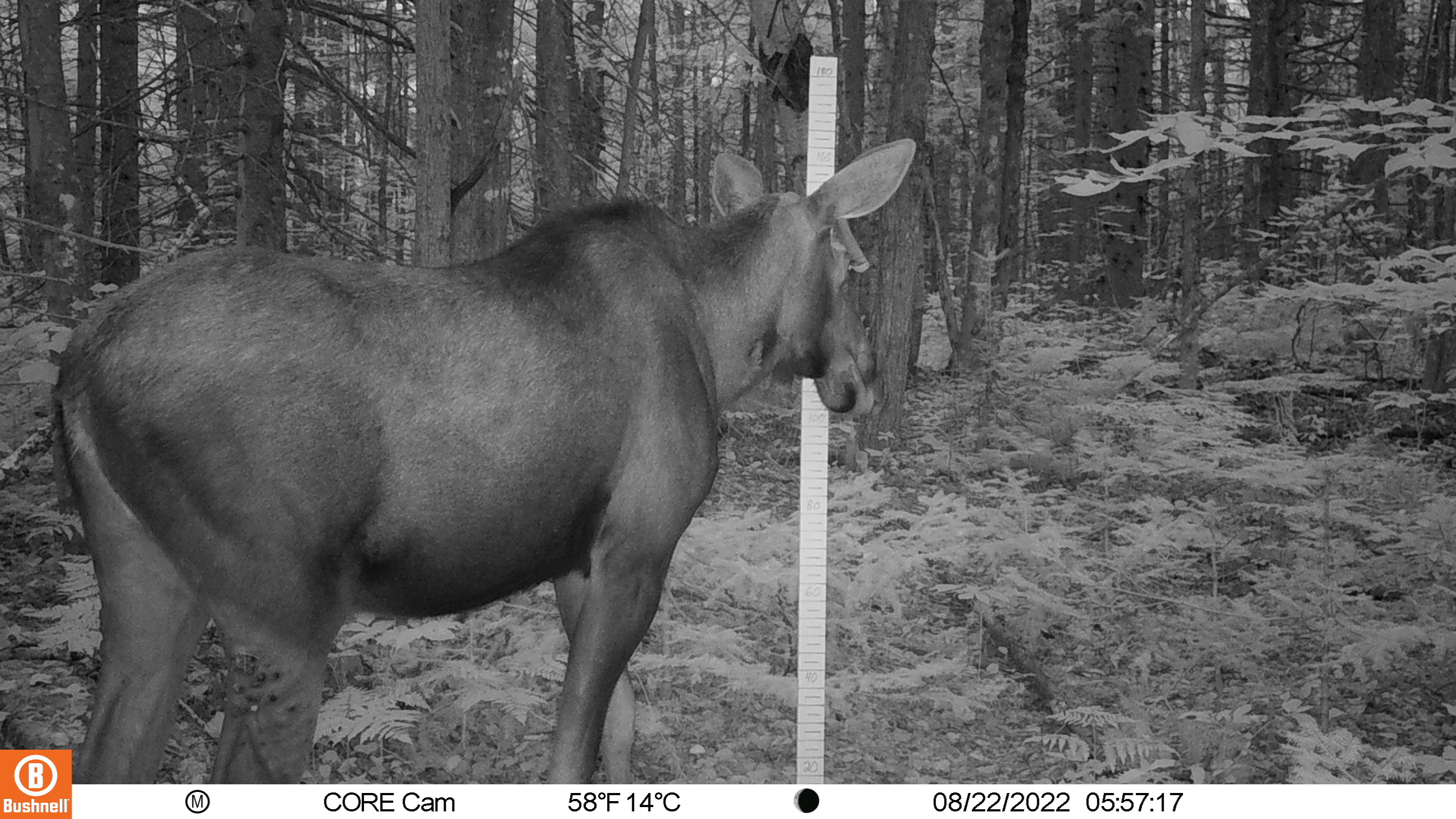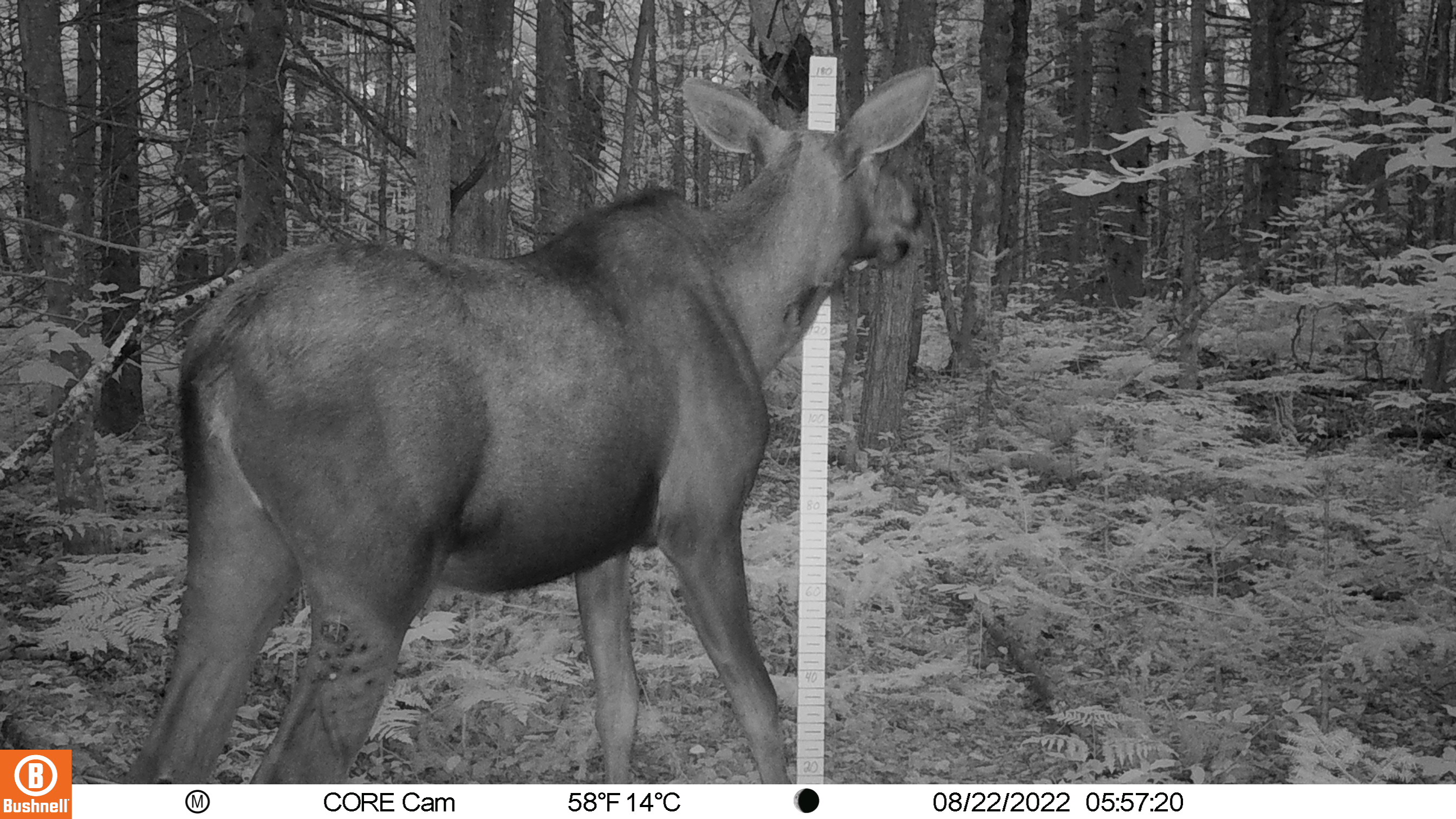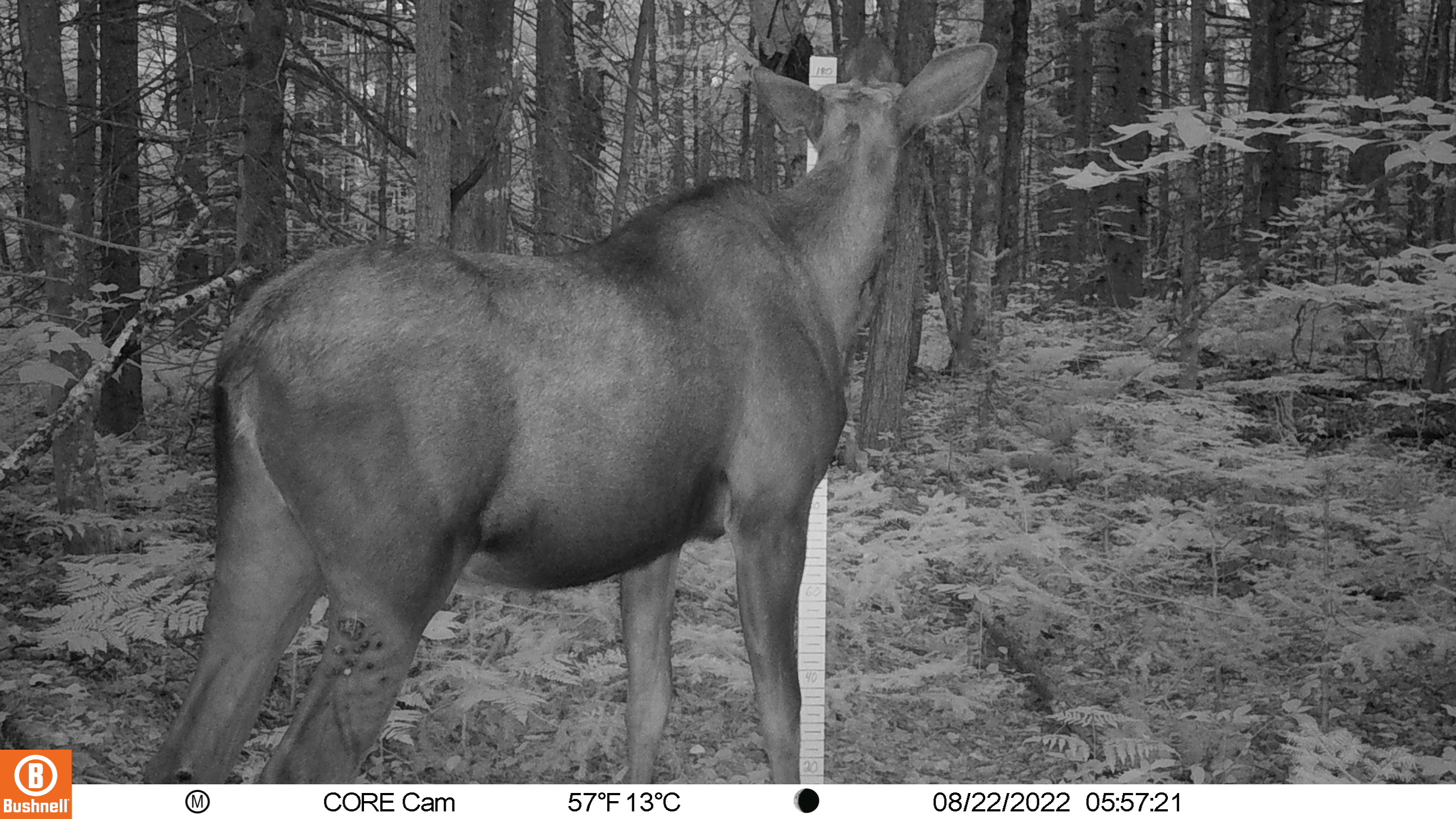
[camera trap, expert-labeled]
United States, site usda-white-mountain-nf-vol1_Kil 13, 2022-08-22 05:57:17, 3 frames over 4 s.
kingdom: Animalia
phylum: Chordata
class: Mammalia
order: Artiodactyla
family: Cervidae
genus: Alces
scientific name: Alces alces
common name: moose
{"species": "moose (Alces alces)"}